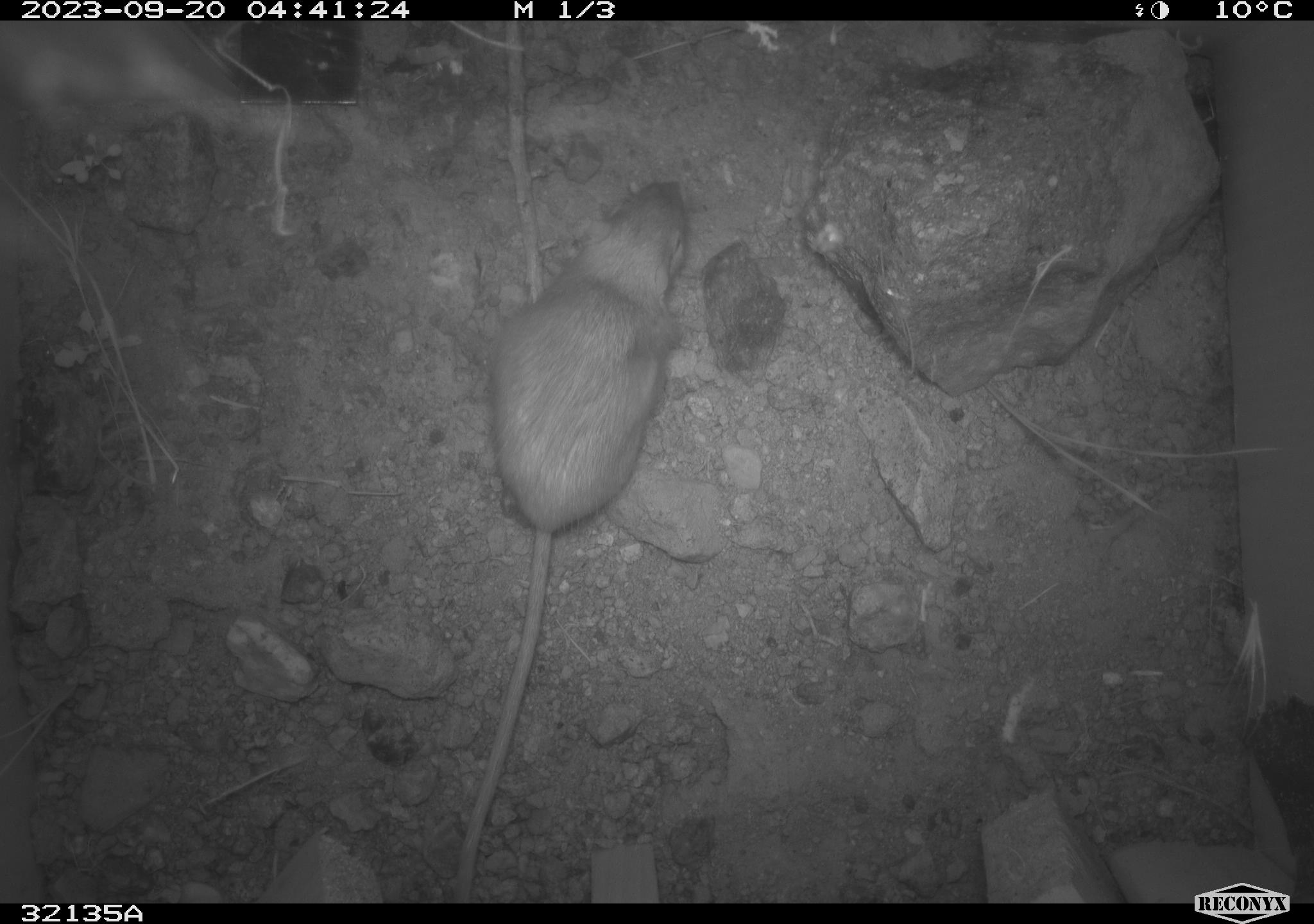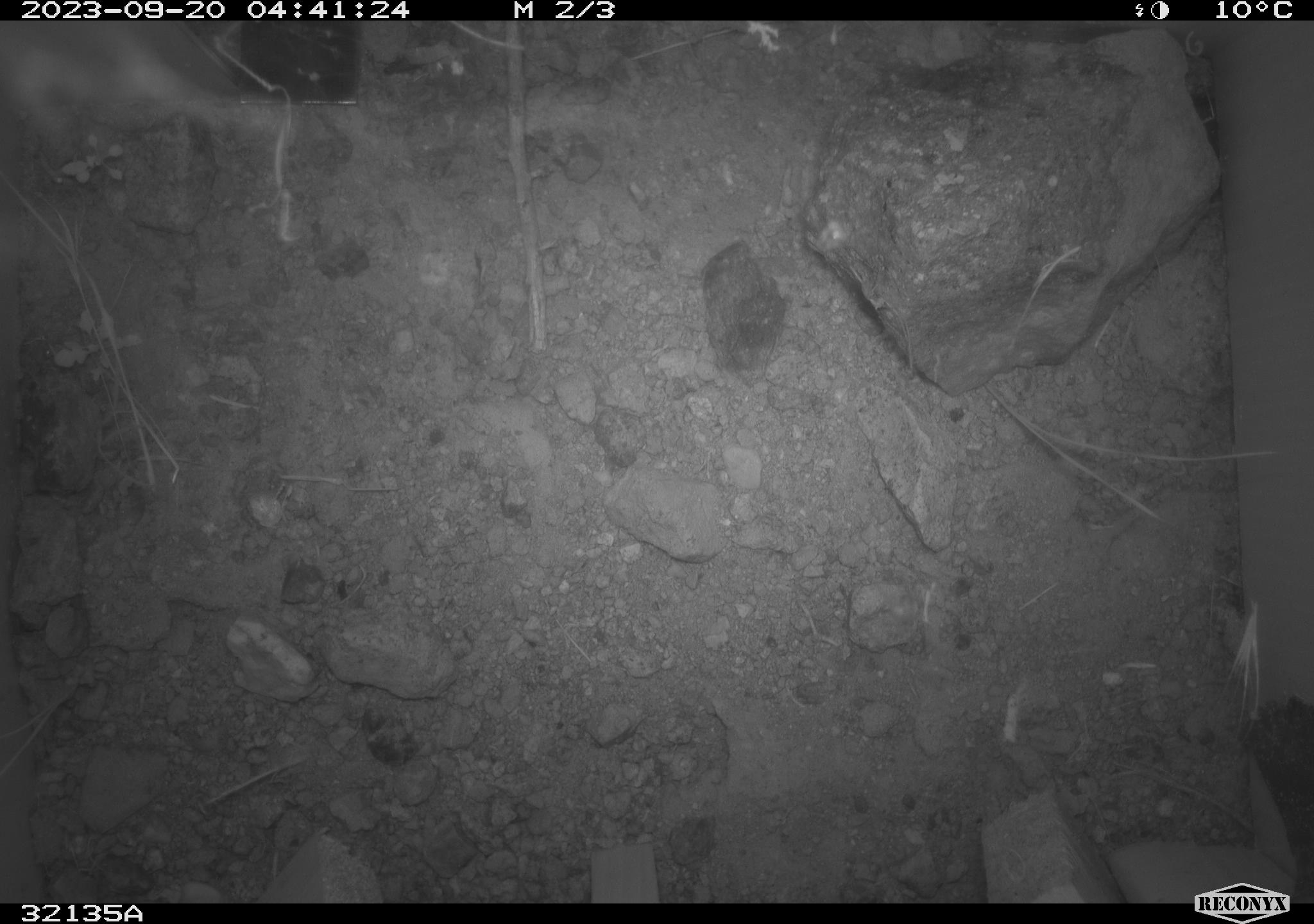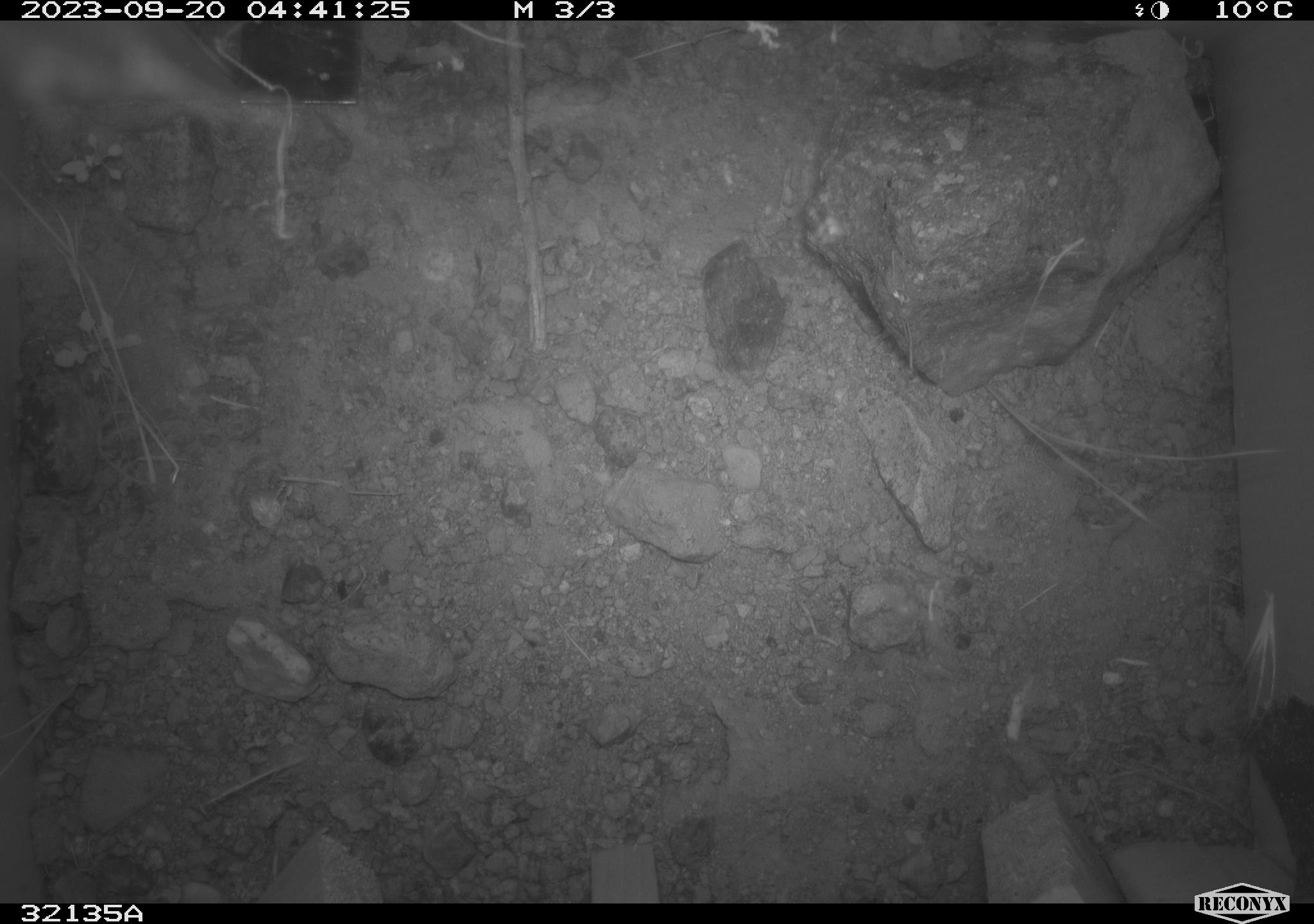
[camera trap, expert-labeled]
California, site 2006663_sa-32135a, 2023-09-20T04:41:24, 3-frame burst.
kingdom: Animalia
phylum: Chordata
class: Mammalia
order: Rodentia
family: Heteromyidae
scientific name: Heteromyidae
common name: kangaroo rats and pocket mice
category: heteromyidae family